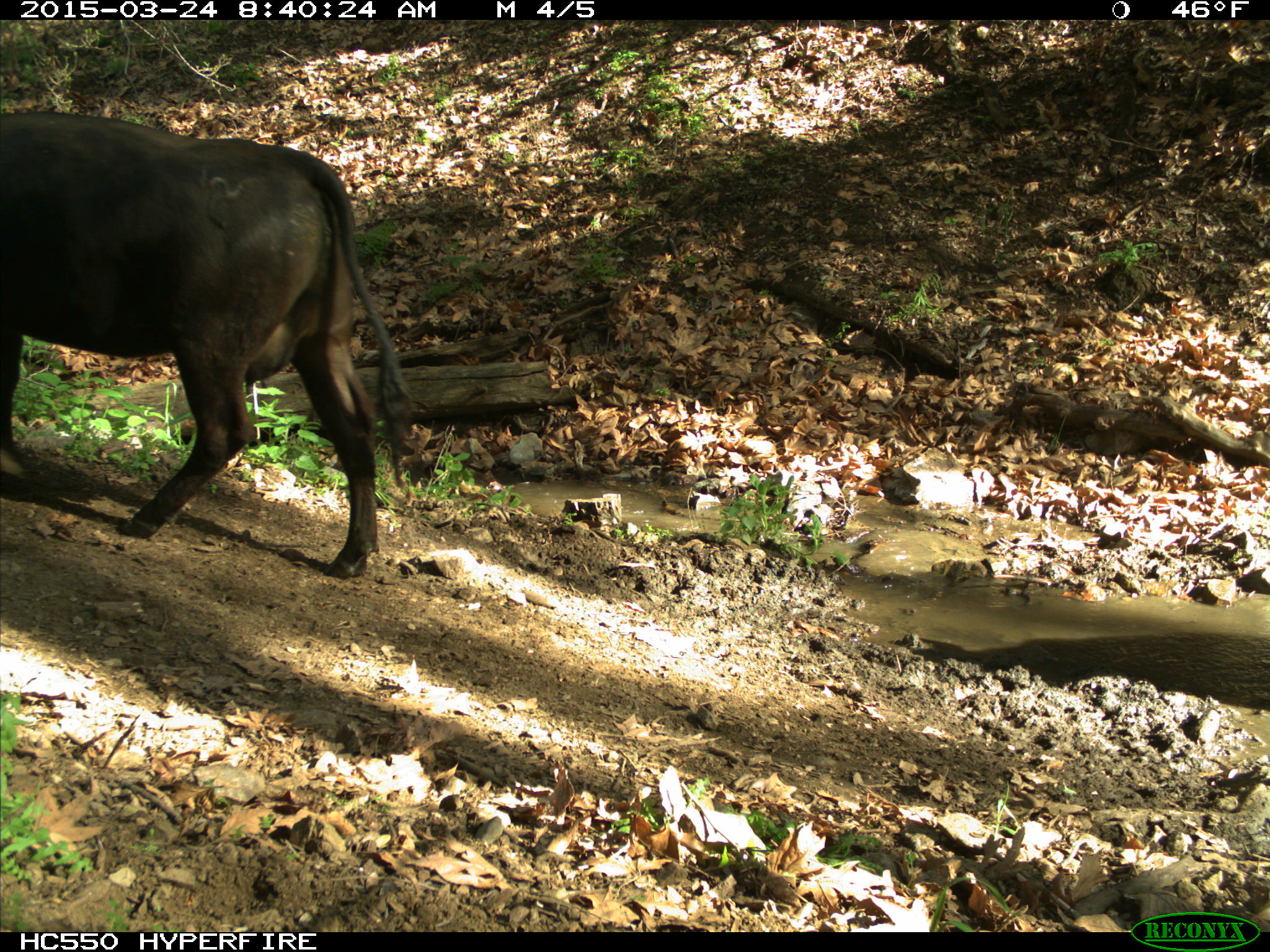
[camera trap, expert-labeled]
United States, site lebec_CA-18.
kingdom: Animalia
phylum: Chordata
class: Mammalia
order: Artiodactyla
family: Bovidae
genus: Bos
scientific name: Bos taurus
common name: domestic cow